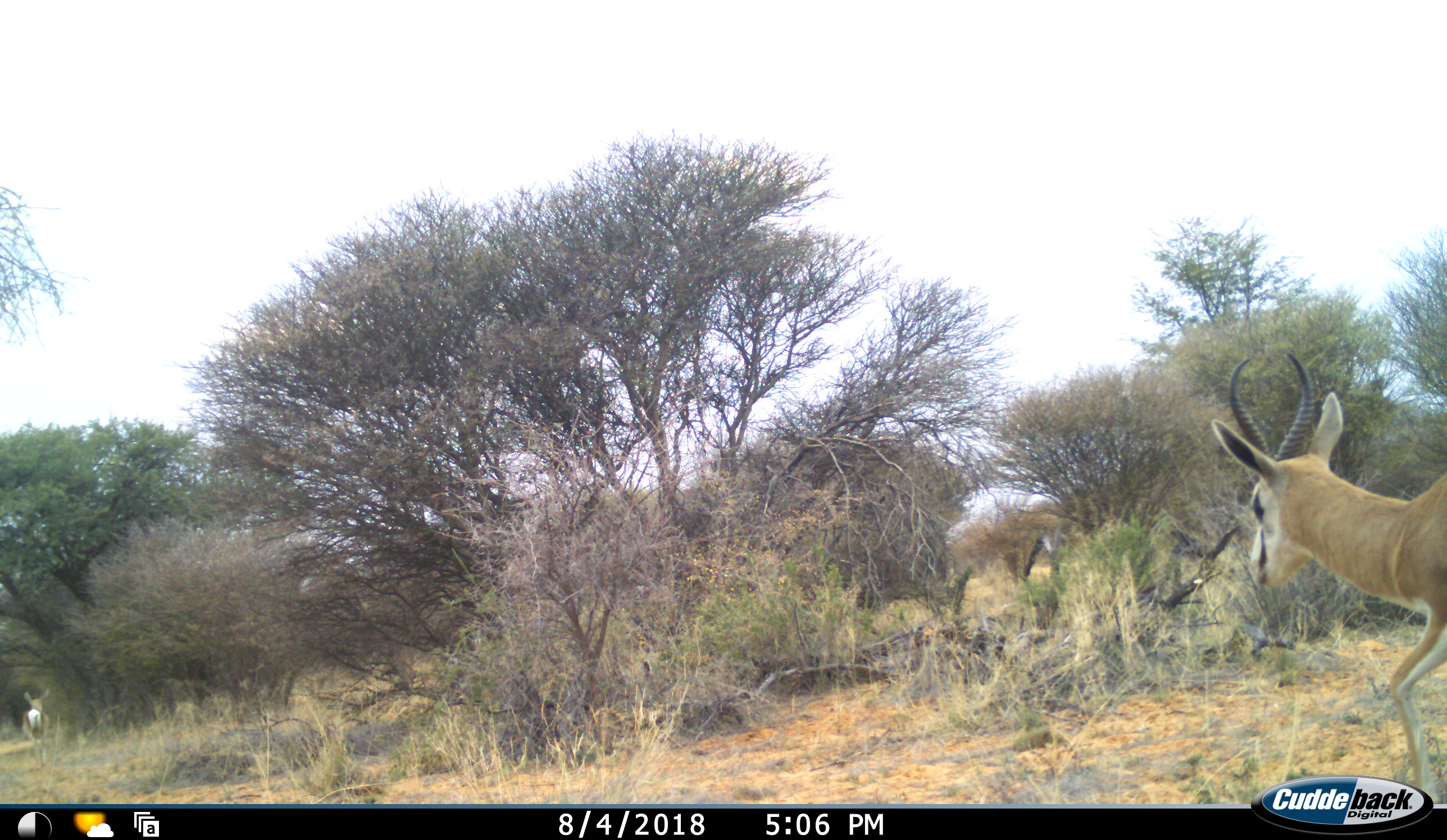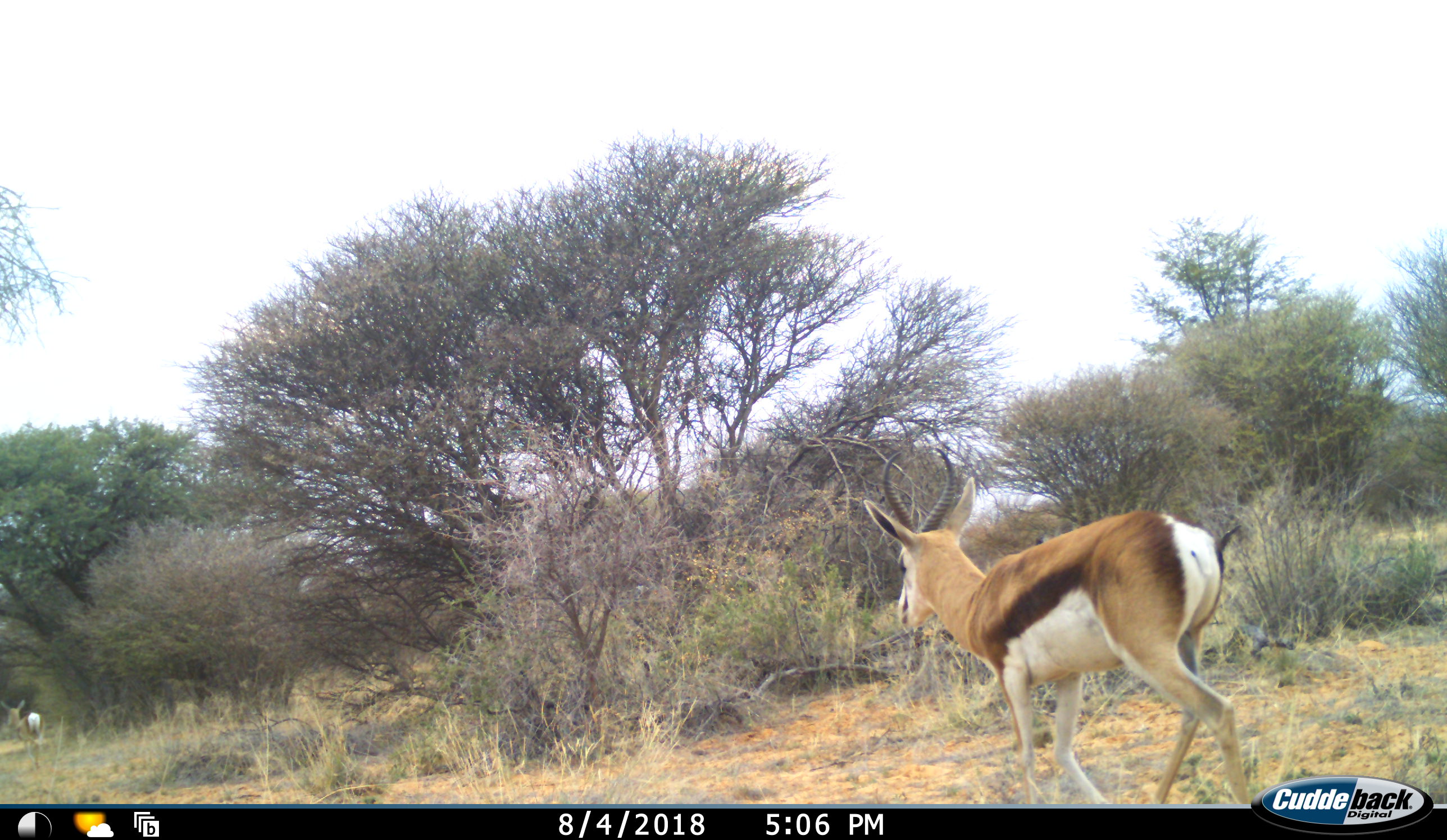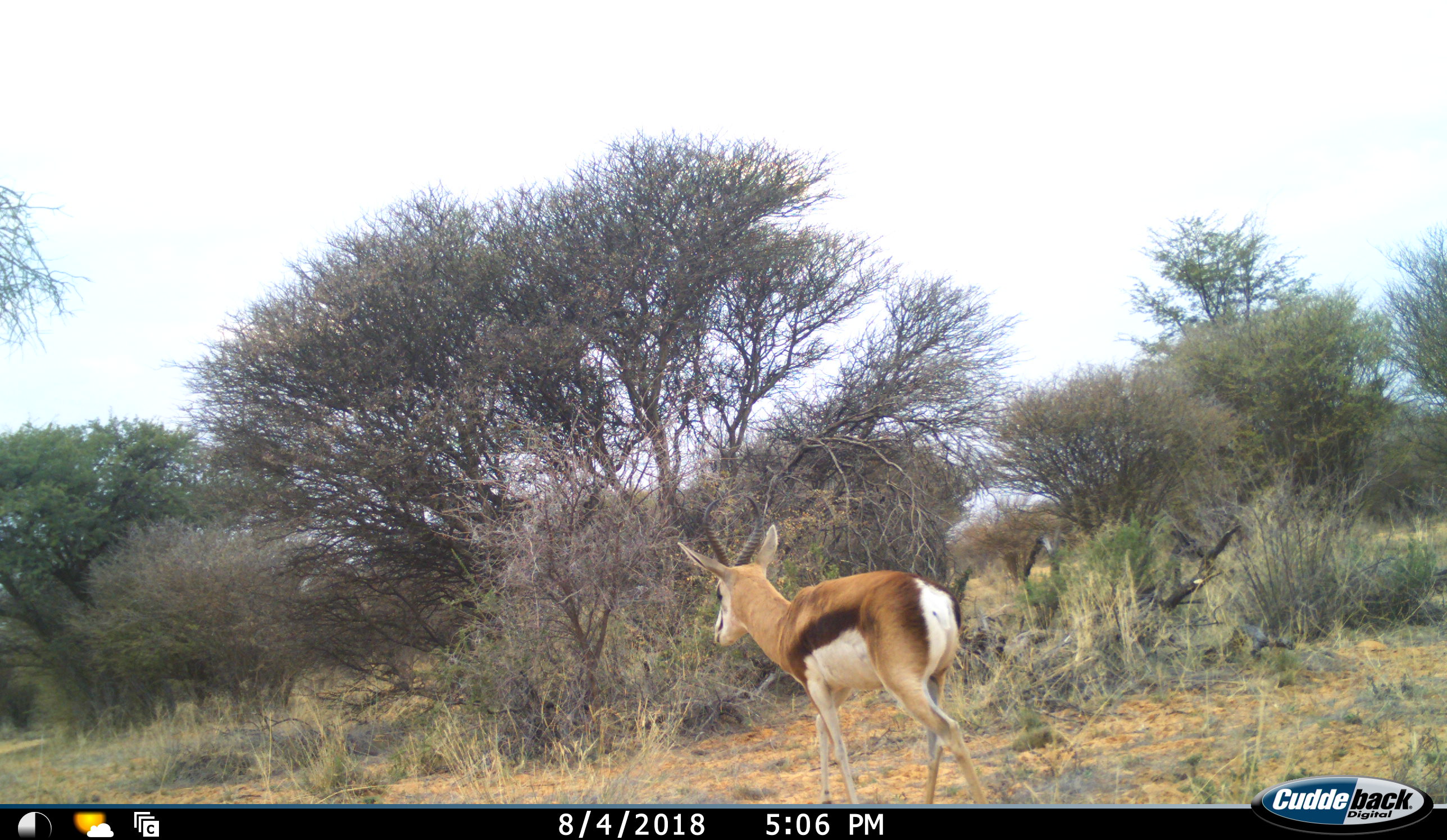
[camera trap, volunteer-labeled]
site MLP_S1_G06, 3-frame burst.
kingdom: Animalia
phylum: Chordata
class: Mammalia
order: Artiodactyla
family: Bovidae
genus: Antidorcas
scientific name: Antidorcas marsupialis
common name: springbok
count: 2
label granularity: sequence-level